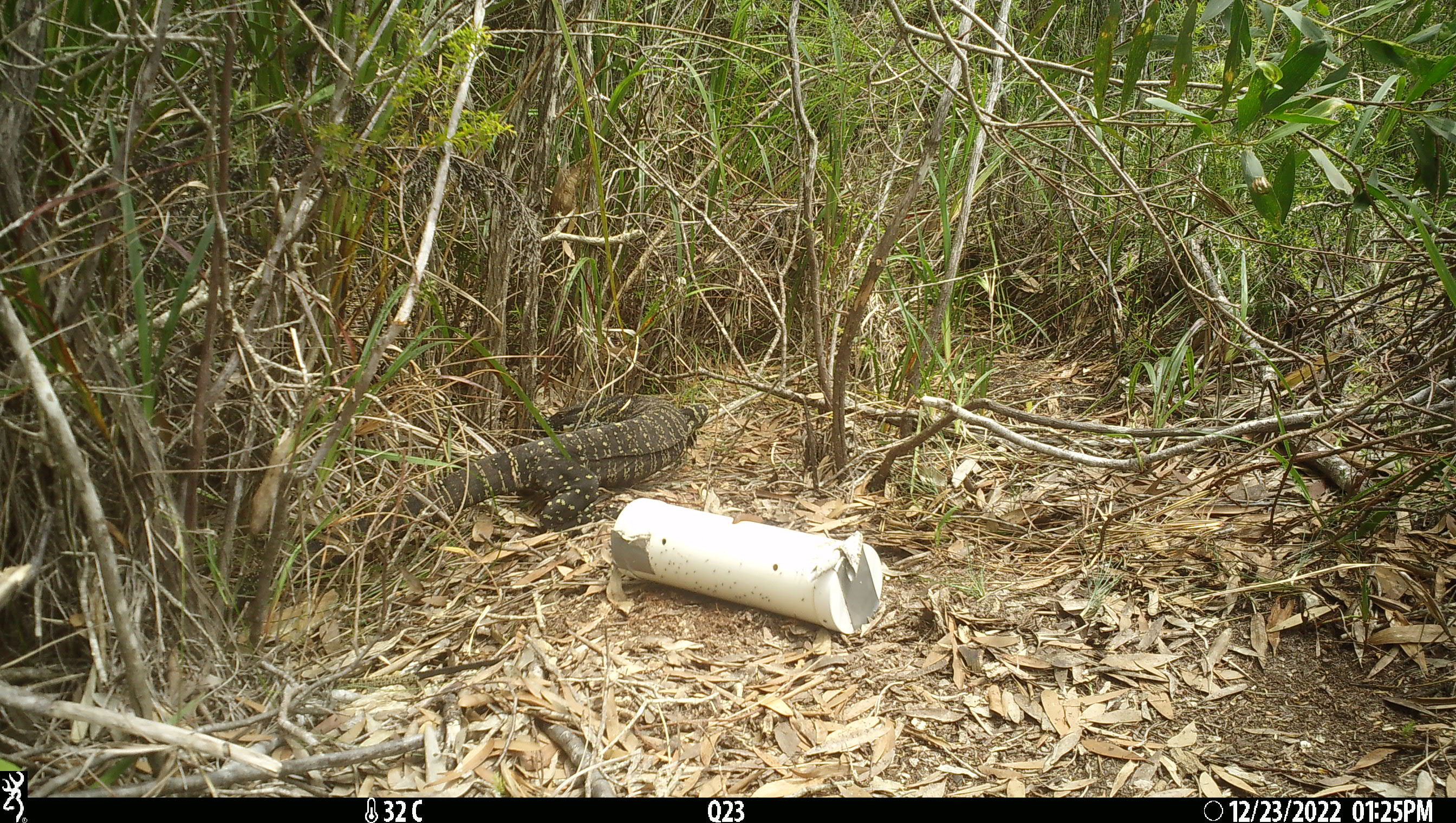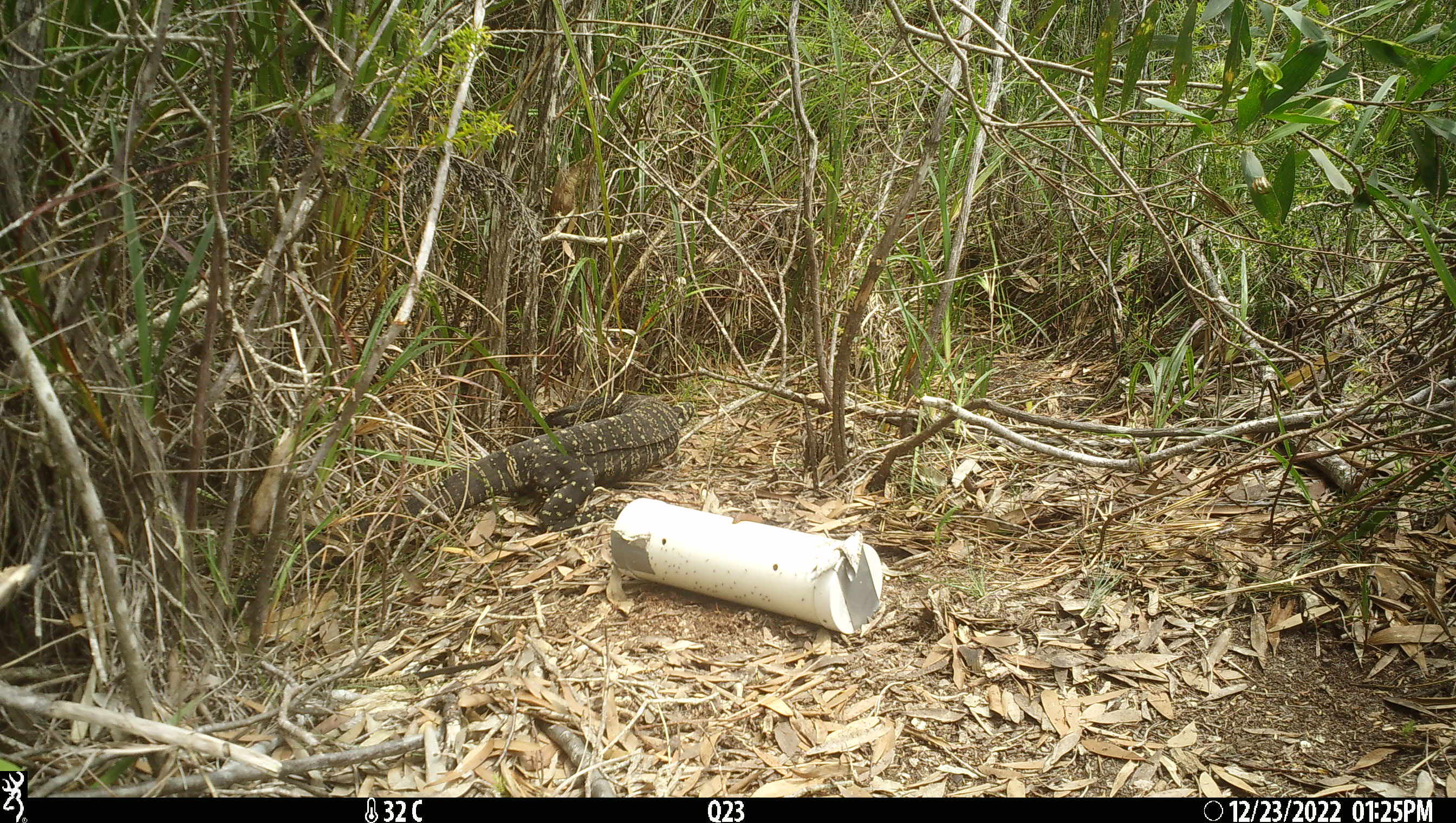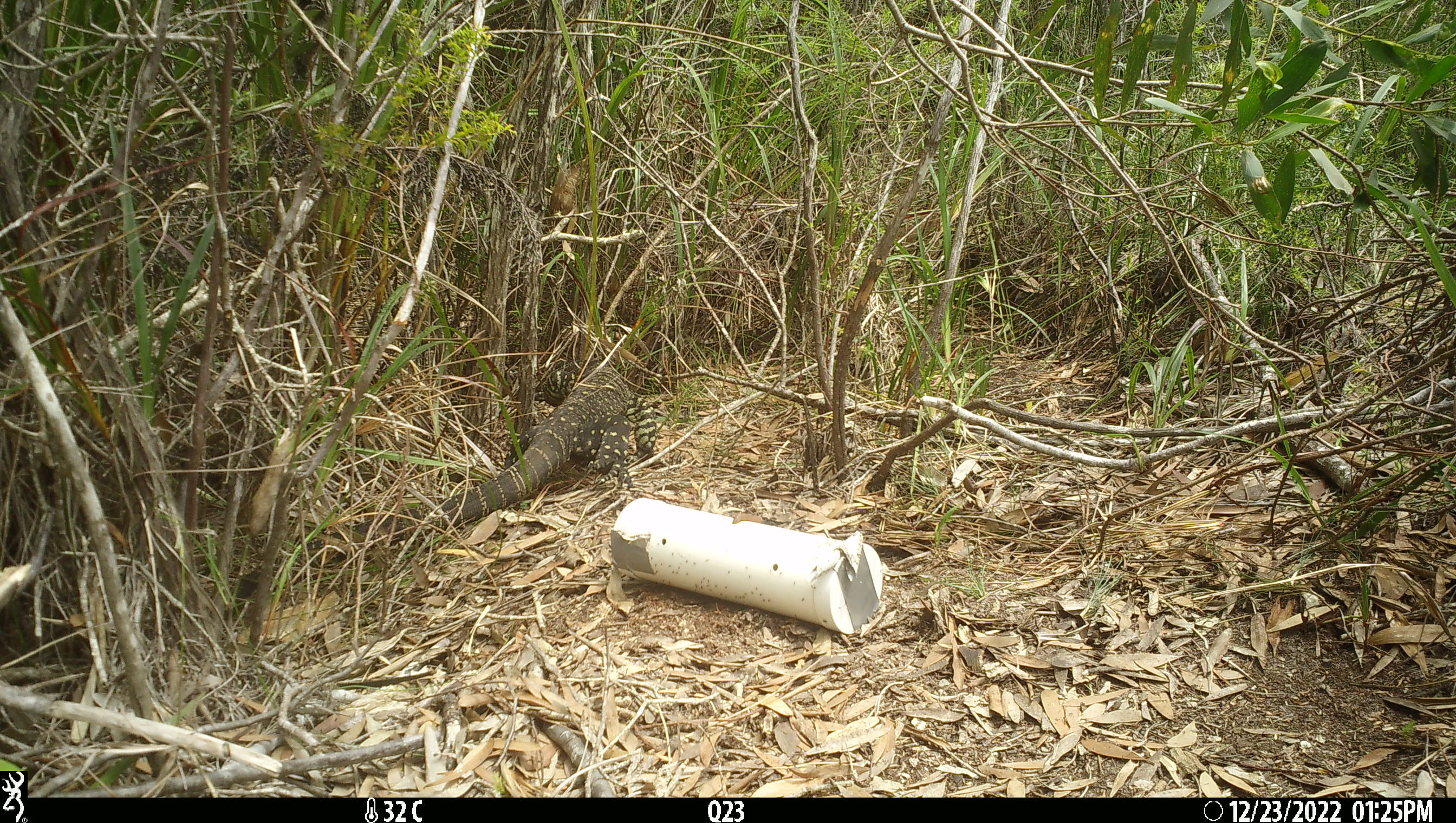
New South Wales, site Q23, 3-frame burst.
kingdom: Animalia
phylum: Chordata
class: Reptilia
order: Squamata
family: Varanidae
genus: Varanus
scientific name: Varanus varius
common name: lace monitor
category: goanna